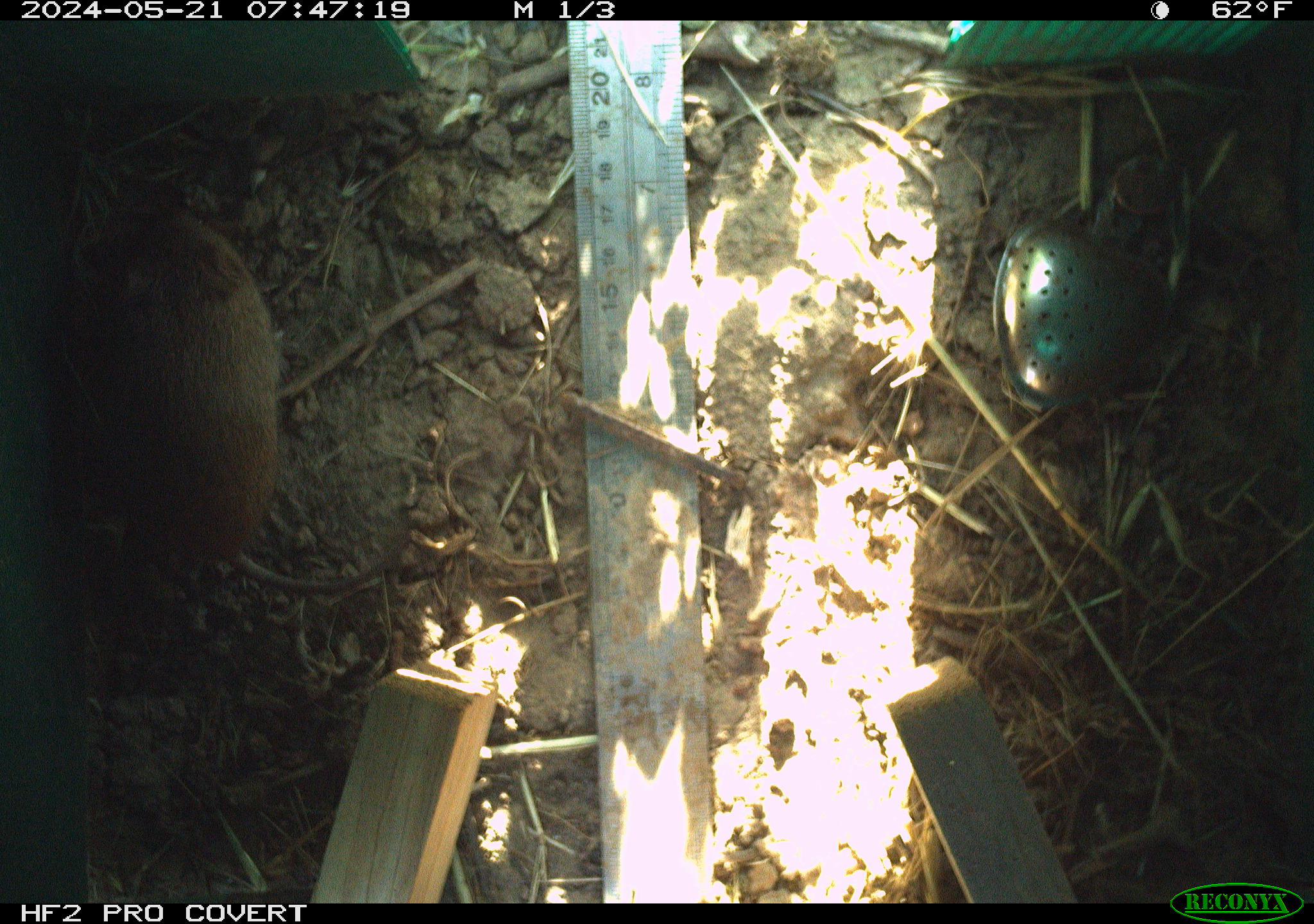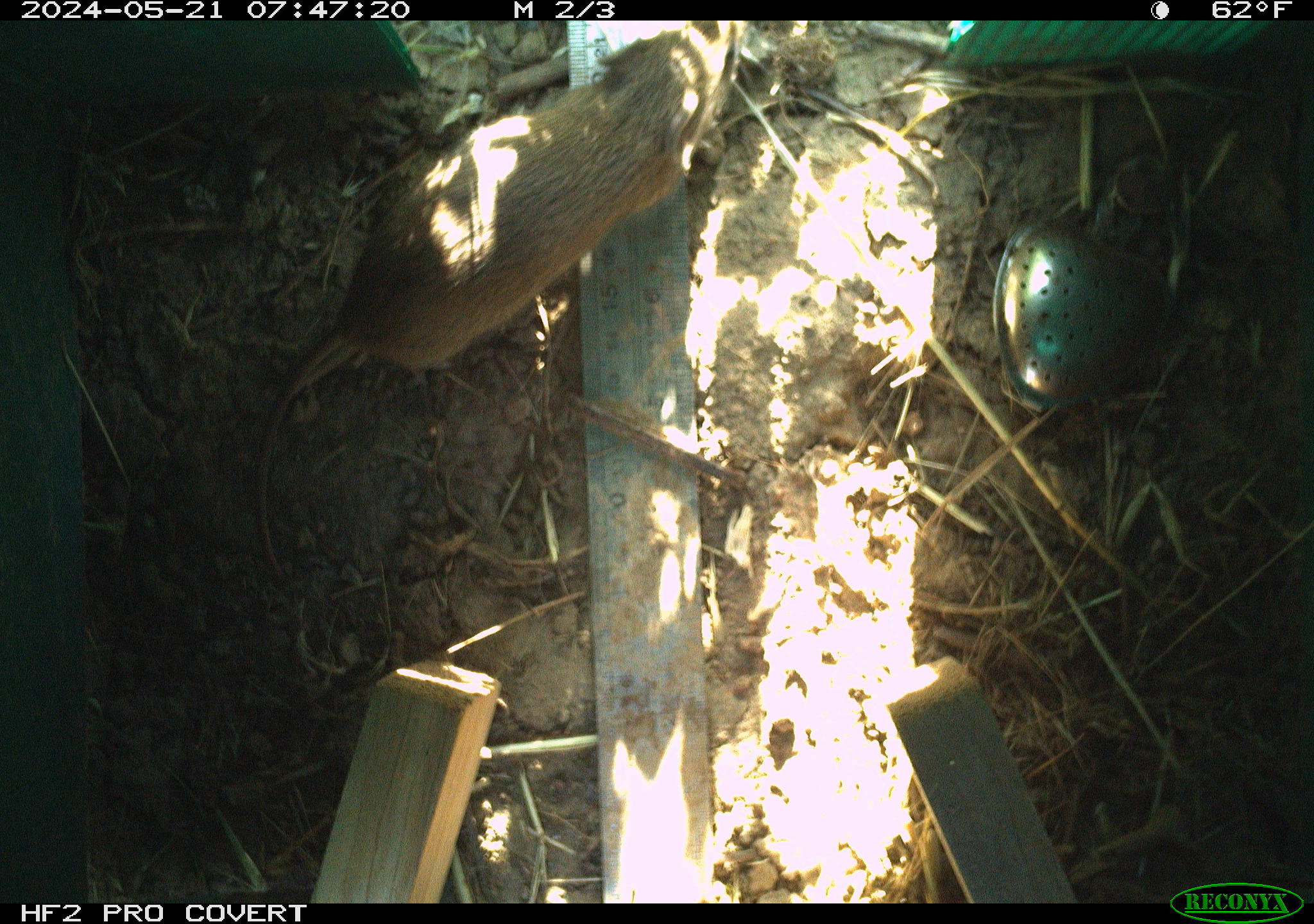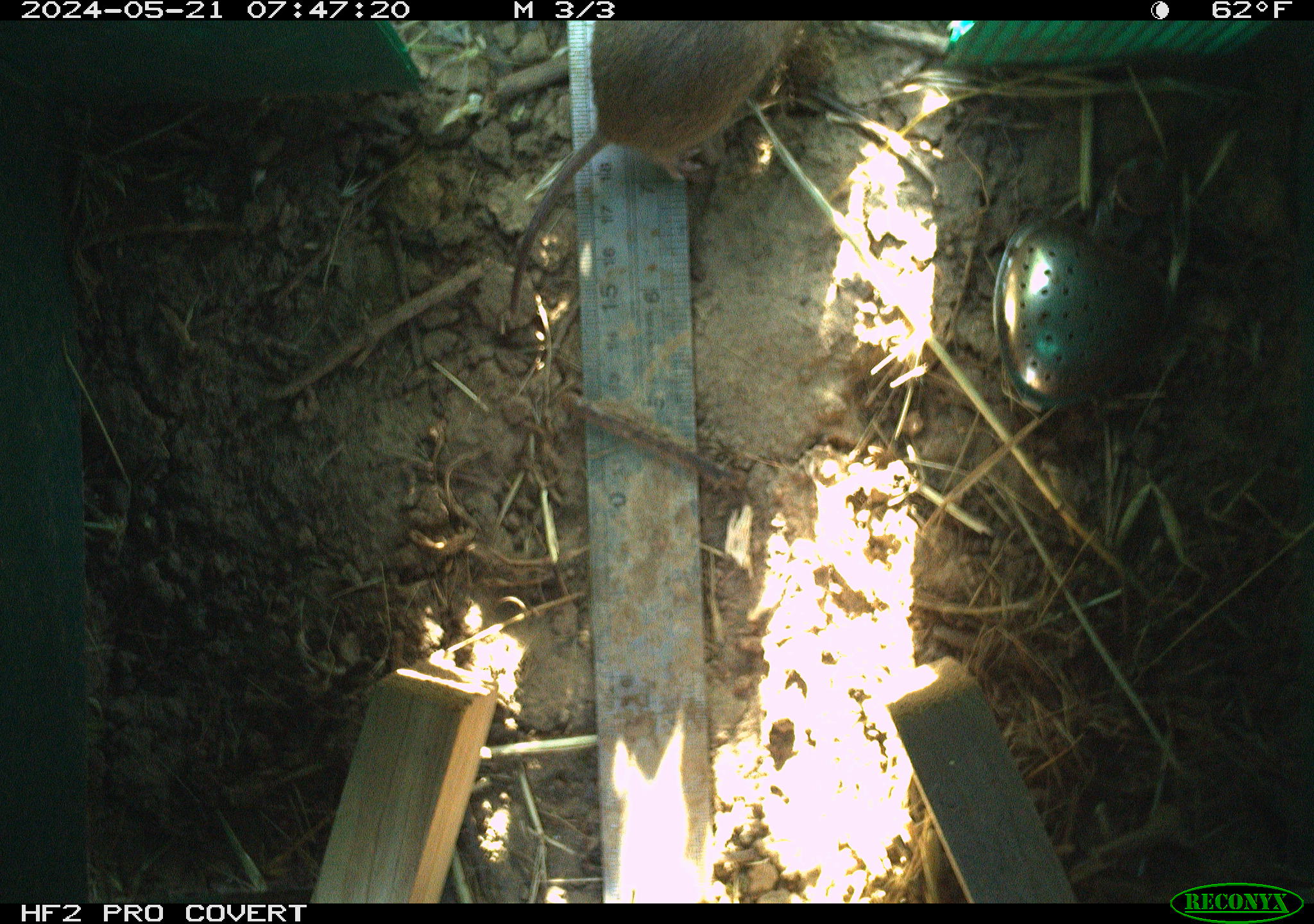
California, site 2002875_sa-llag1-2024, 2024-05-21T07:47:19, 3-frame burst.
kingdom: Animalia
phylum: Chordata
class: Mammalia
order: Rodentia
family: Cricetidae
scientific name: Arvicolinae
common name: voles, lemmings, and muskrats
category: arvicolinae subfamily